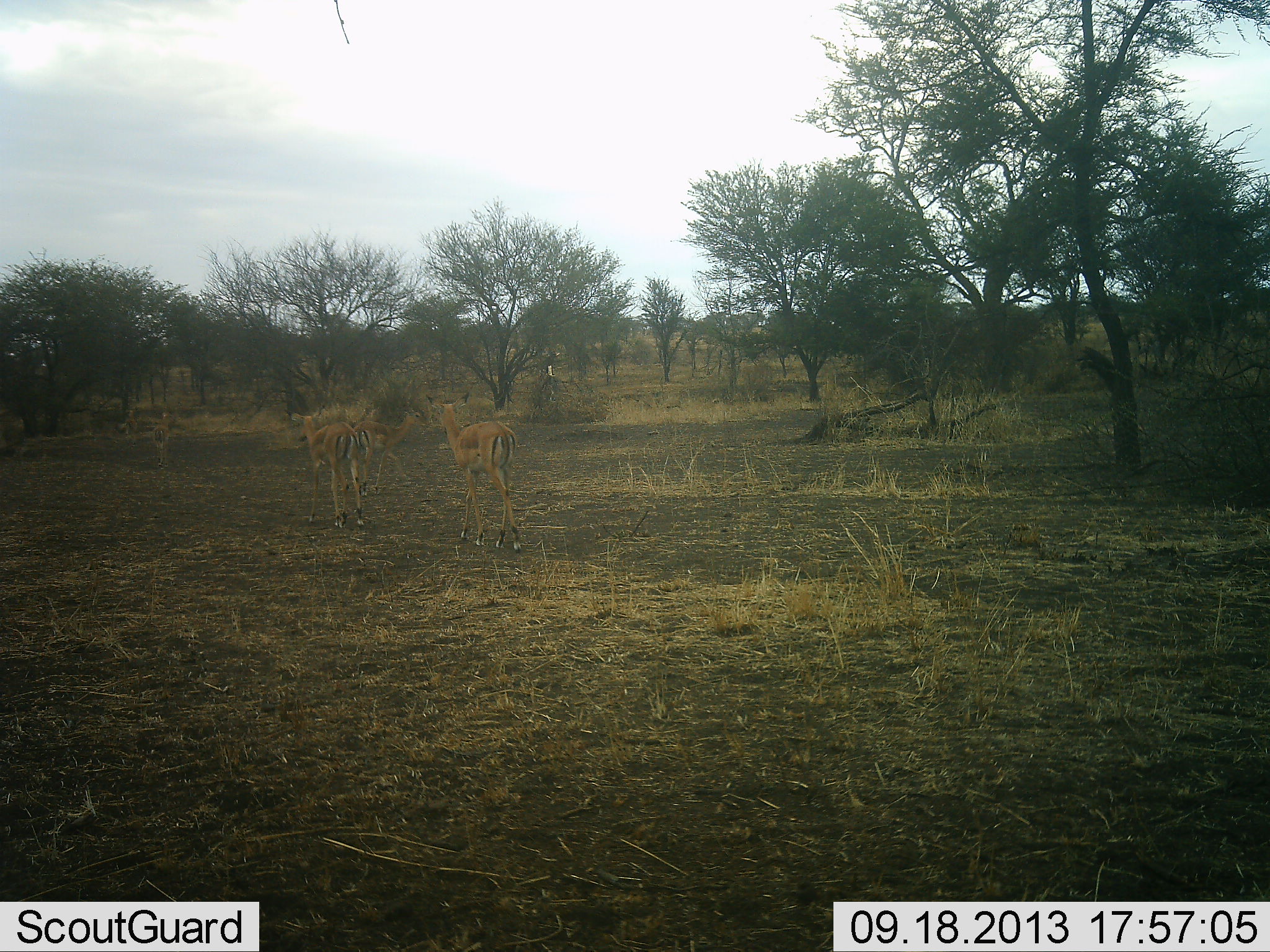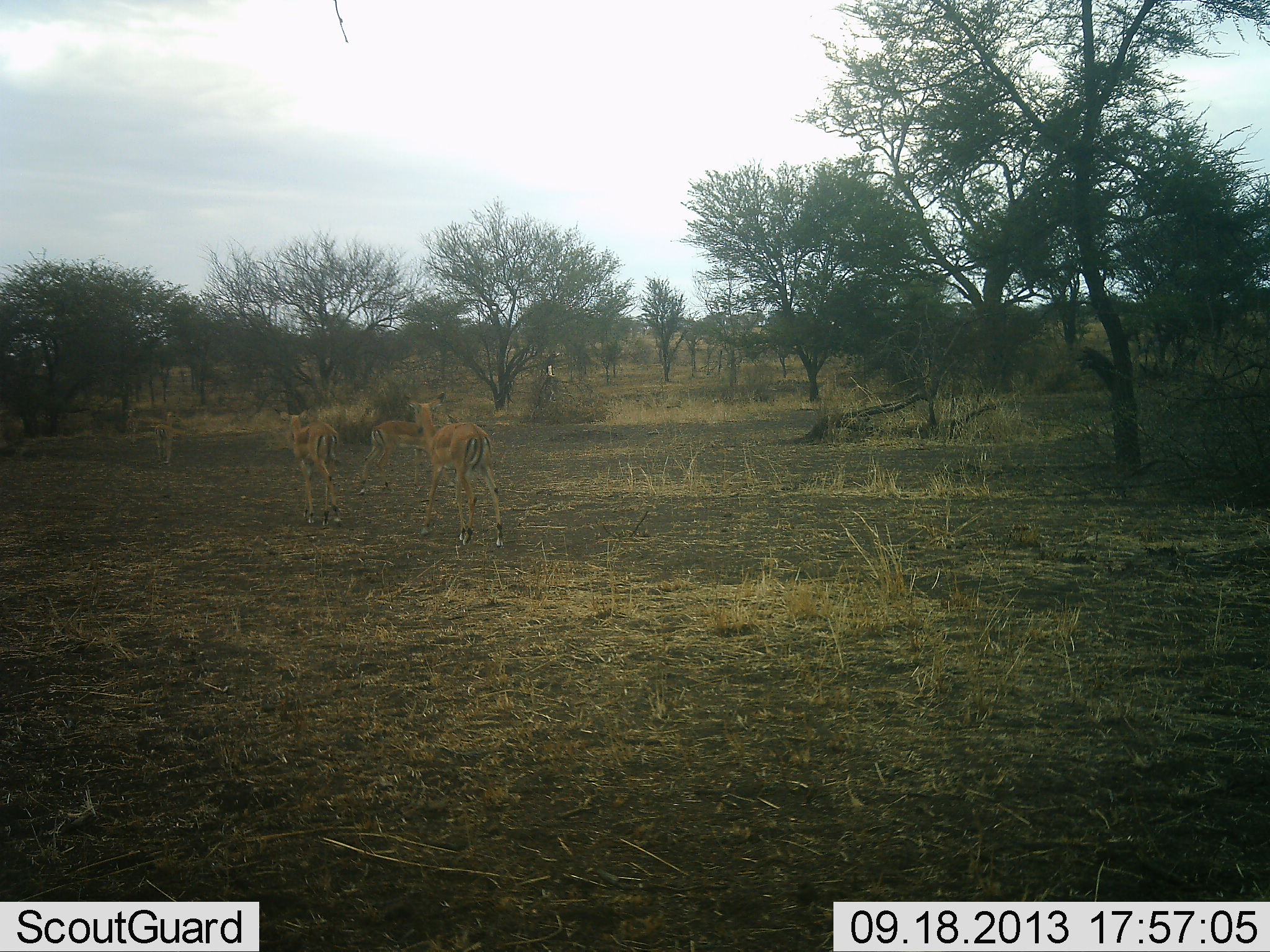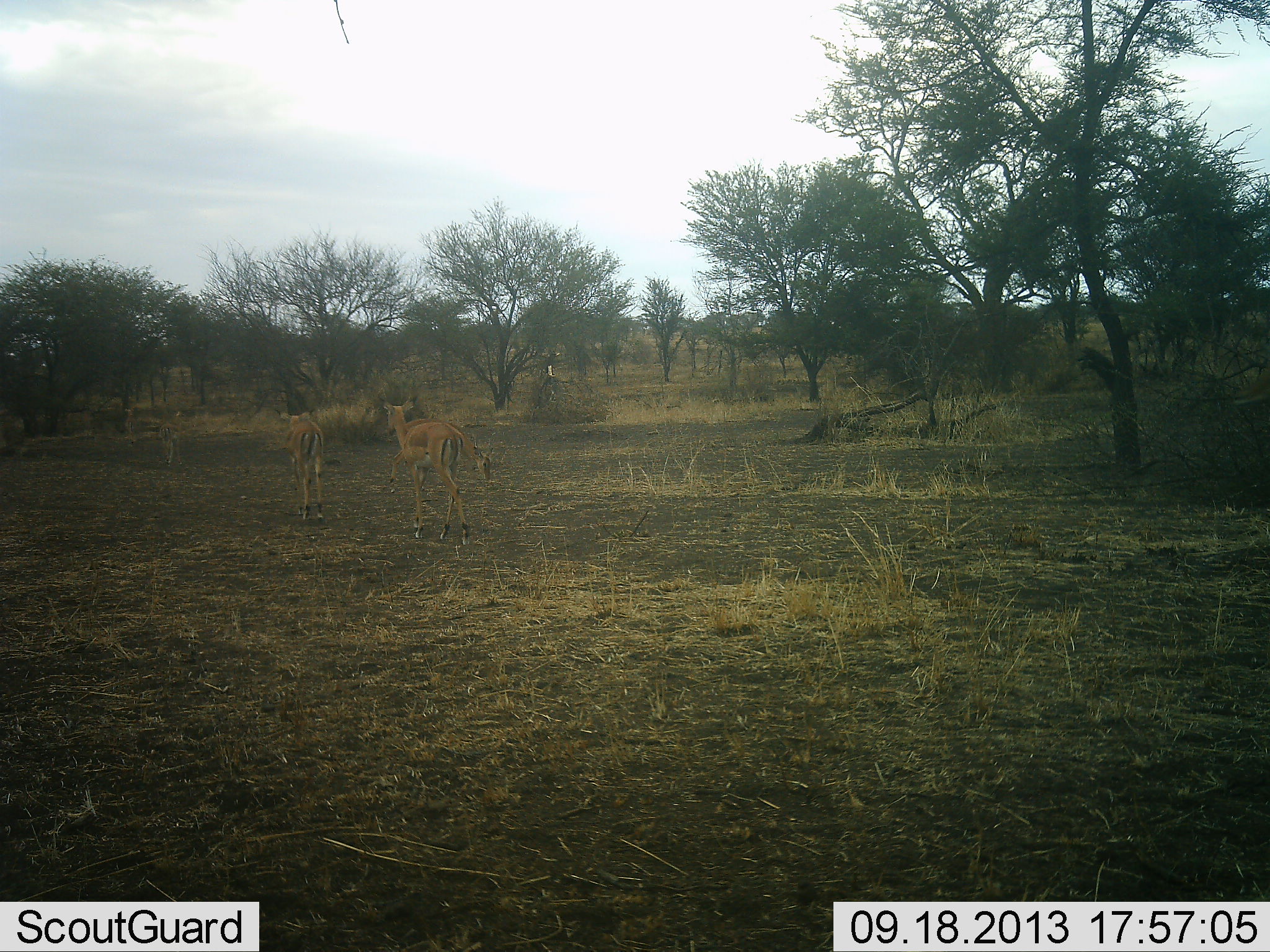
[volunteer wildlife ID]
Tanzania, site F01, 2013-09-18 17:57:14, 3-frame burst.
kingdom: Animalia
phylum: Chordata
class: Mammalia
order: Artiodactyla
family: Bovidae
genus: Aepyceros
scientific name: Aepyceros melampus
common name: impala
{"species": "impala (Aepyceros melampus)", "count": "5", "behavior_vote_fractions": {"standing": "20%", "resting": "0%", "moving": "100%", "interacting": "0%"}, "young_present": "0%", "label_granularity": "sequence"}